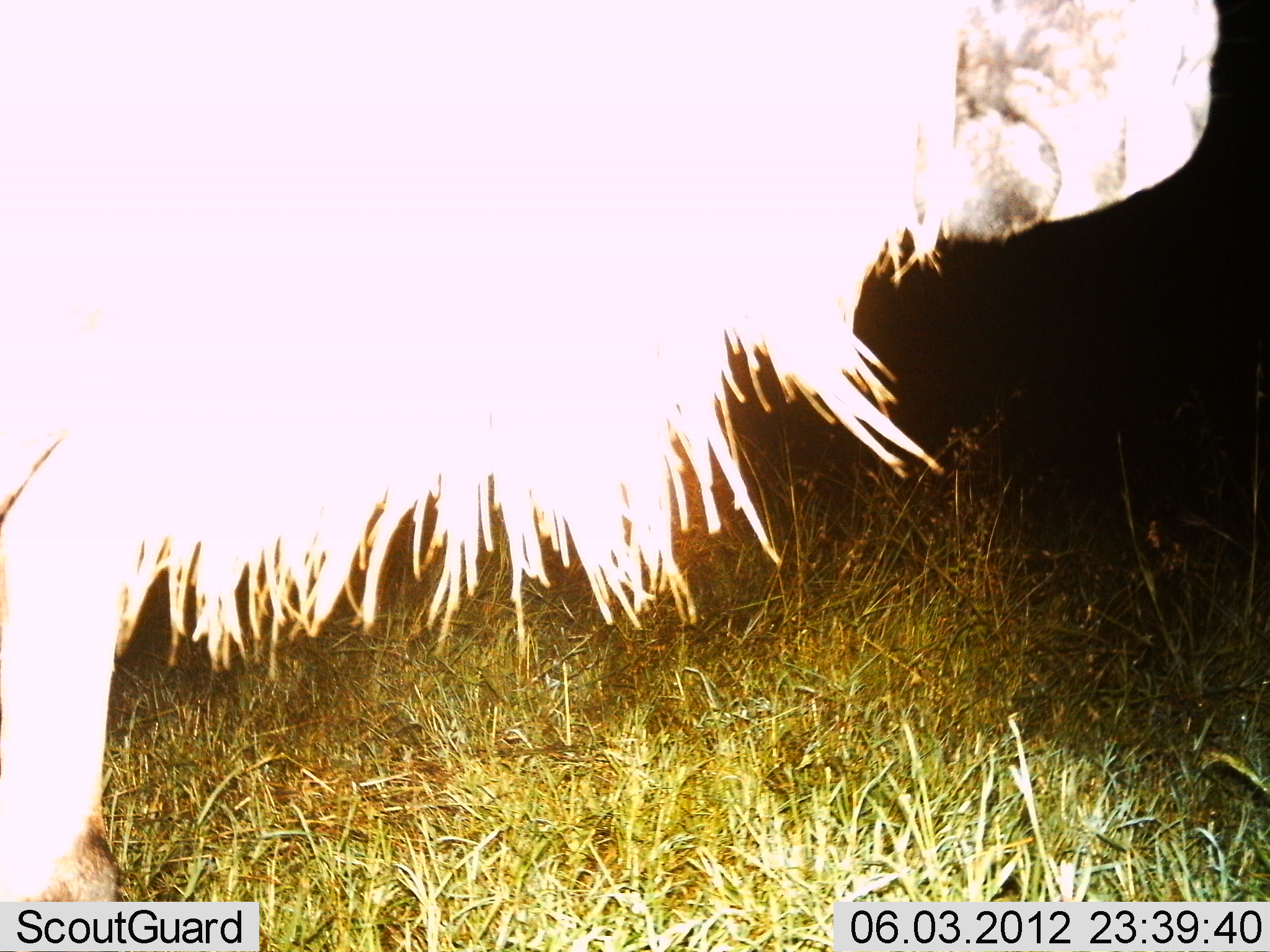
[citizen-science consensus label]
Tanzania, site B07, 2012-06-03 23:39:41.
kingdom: Animalia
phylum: Chordata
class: Mammalia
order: Artiodactyla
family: Bovidae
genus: Connochaetes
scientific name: Connochaetes taurinus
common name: blue wildebeest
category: wildebeest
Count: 1.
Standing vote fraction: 100%.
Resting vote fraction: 0%.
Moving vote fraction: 0%.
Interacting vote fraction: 0%.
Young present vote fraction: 0%.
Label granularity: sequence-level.